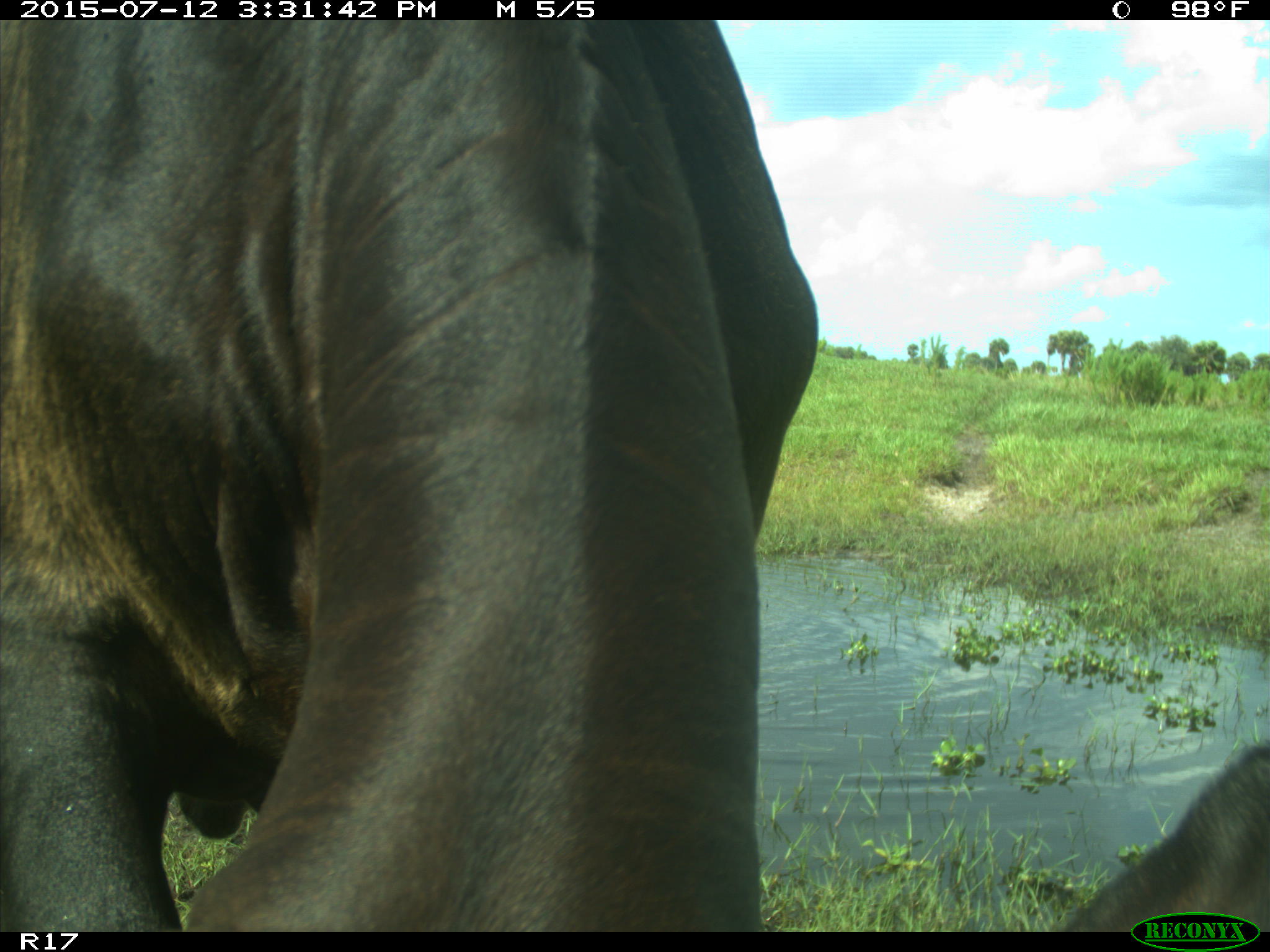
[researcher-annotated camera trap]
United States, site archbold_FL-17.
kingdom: Animalia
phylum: Chordata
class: Mammalia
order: Artiodactyla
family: Bovidae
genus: Bos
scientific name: Bos taurus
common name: domestic cow